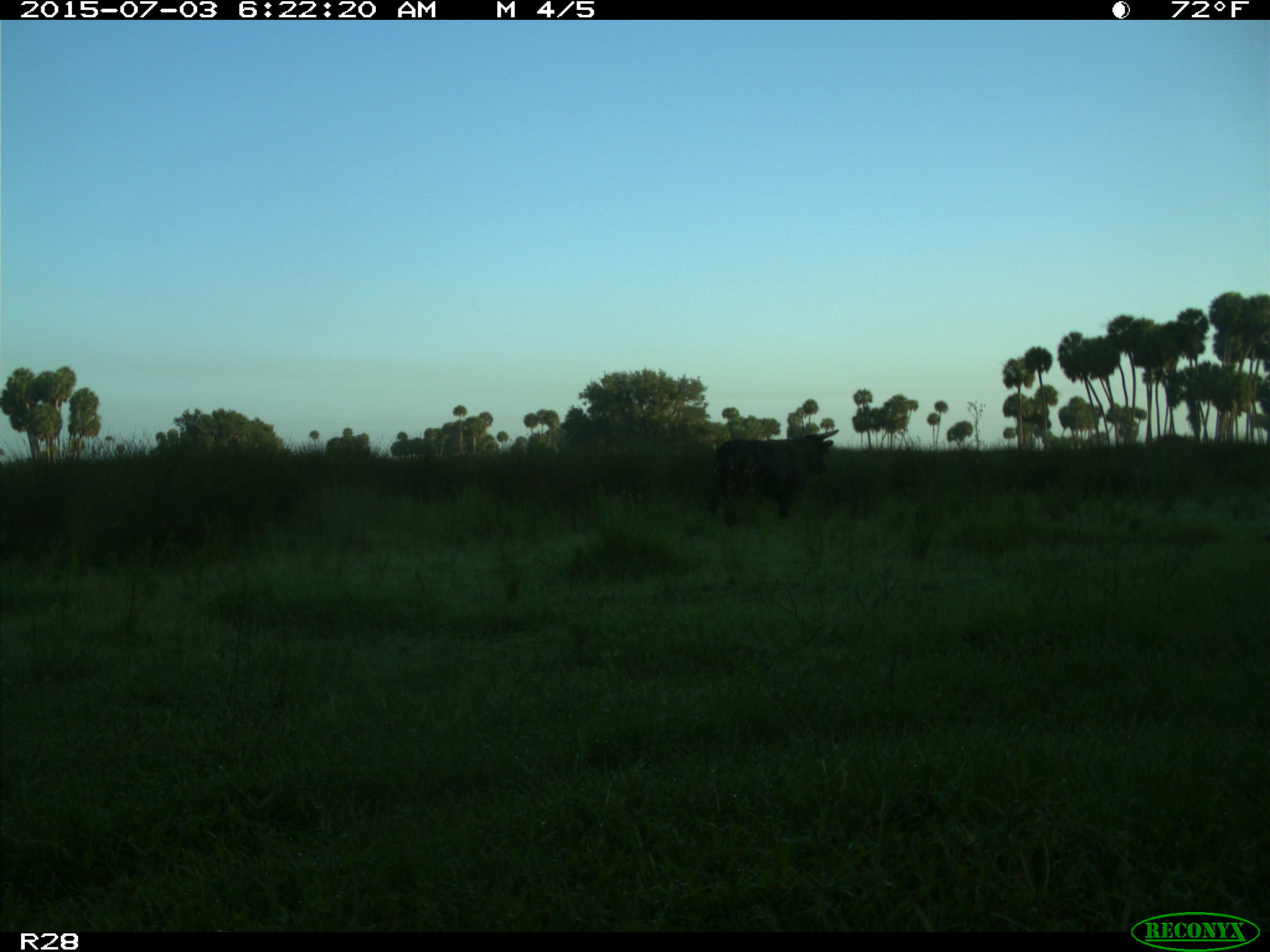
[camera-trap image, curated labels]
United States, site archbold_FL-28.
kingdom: Animalia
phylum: Chordata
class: Mammalia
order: Artiodactyla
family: Bovidae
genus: Bos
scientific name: Bos taurus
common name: domestic cow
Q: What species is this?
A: Bos taurus (domestic cow).